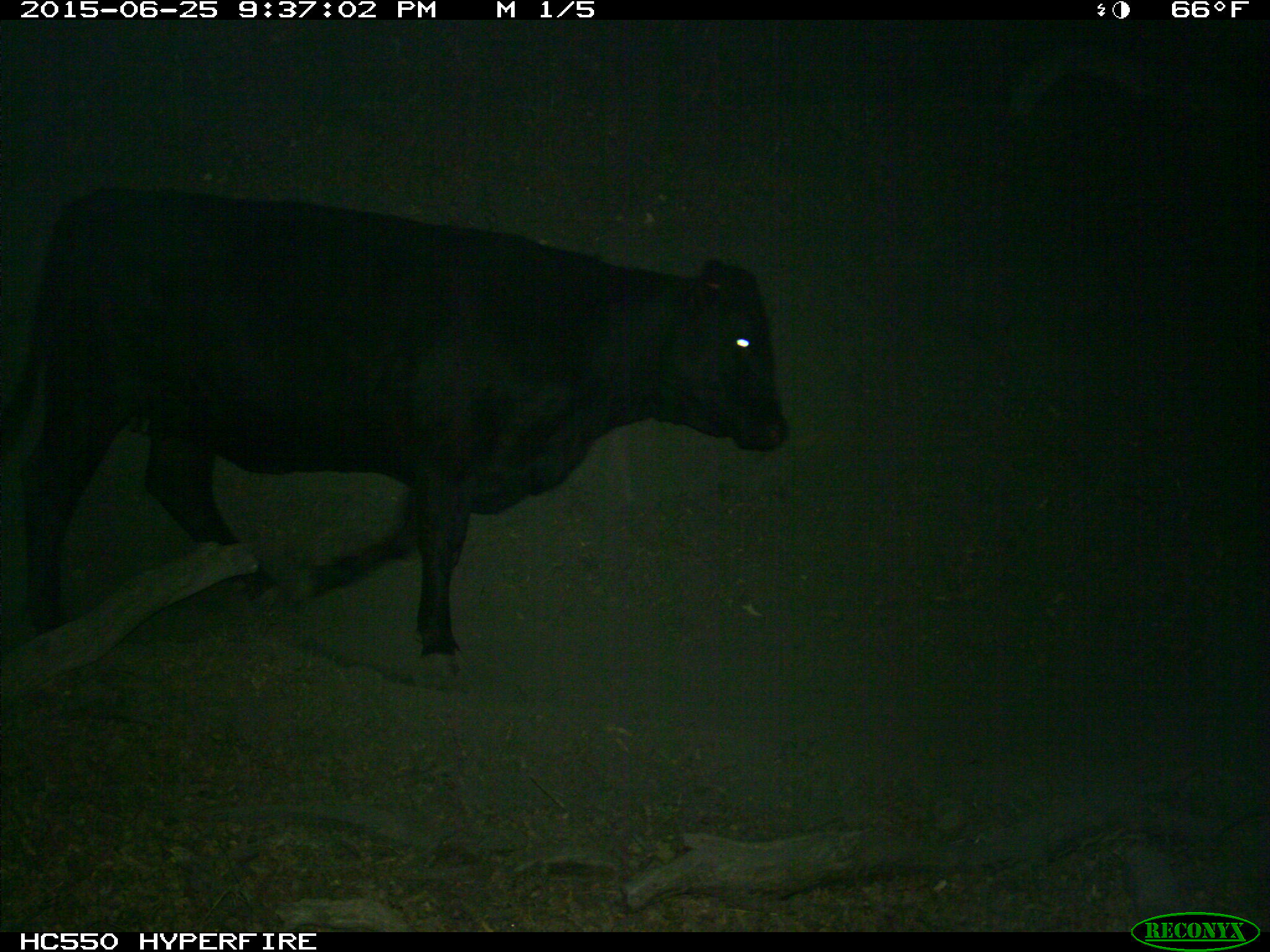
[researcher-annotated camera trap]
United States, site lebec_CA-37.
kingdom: Animalia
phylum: Chordata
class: Mammalia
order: Artiodactyla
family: Bovidae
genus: Bos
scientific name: Bos taurus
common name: domestic cow